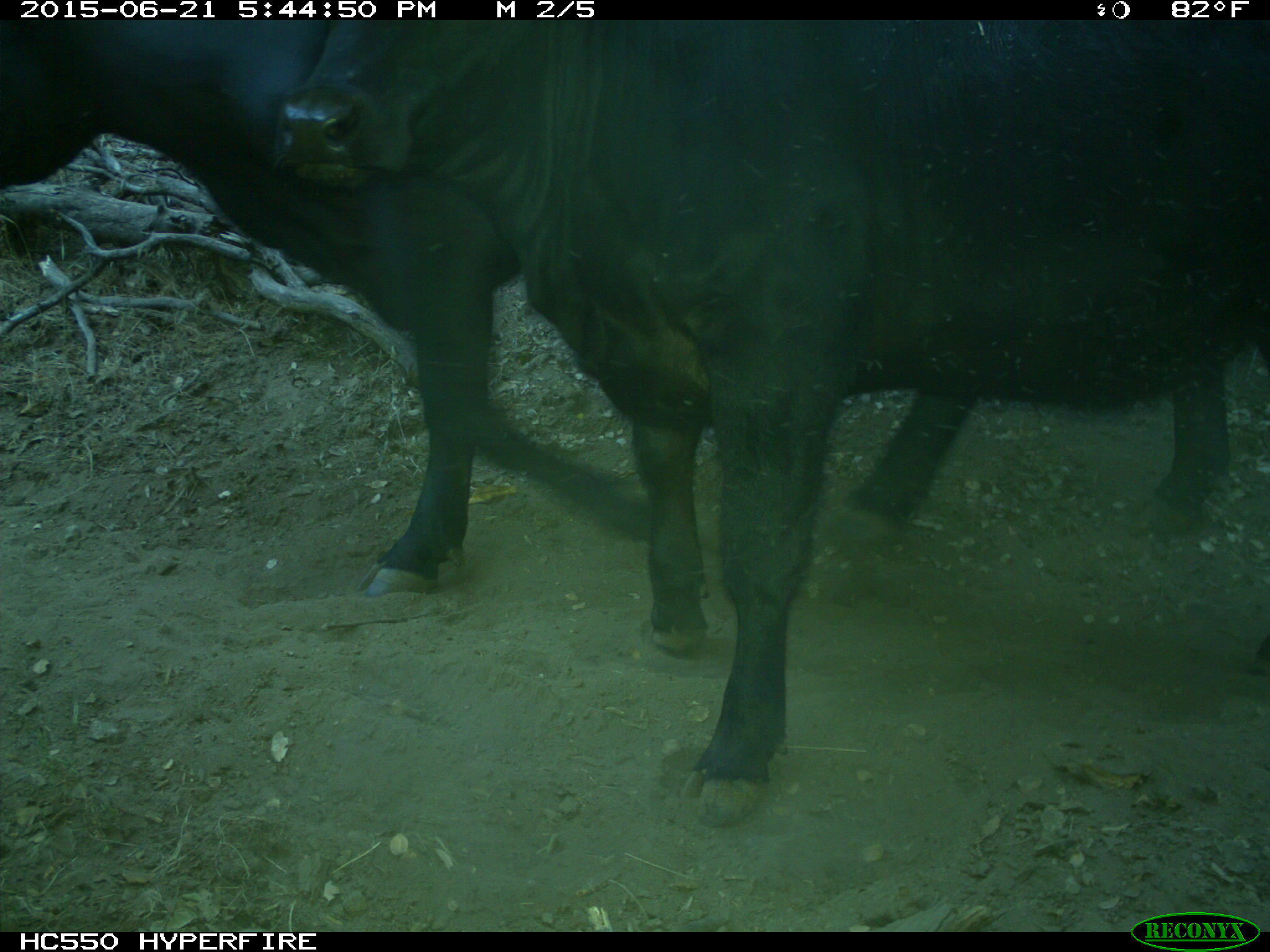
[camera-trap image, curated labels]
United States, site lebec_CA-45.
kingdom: Animalia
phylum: Chordata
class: Mammalia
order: Artiodactyla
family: Bovidae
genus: Bos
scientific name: Bos taurus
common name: domestic cow